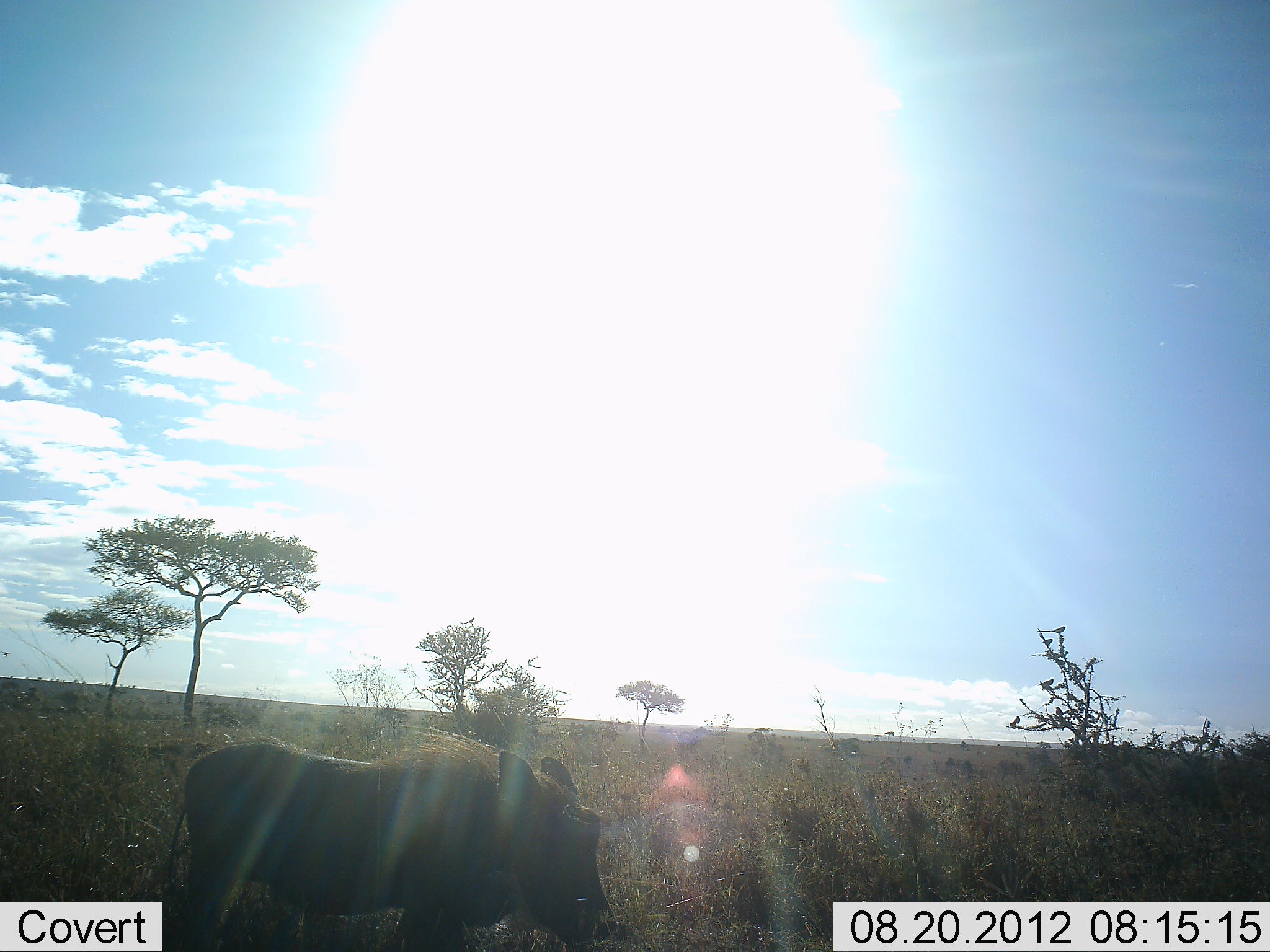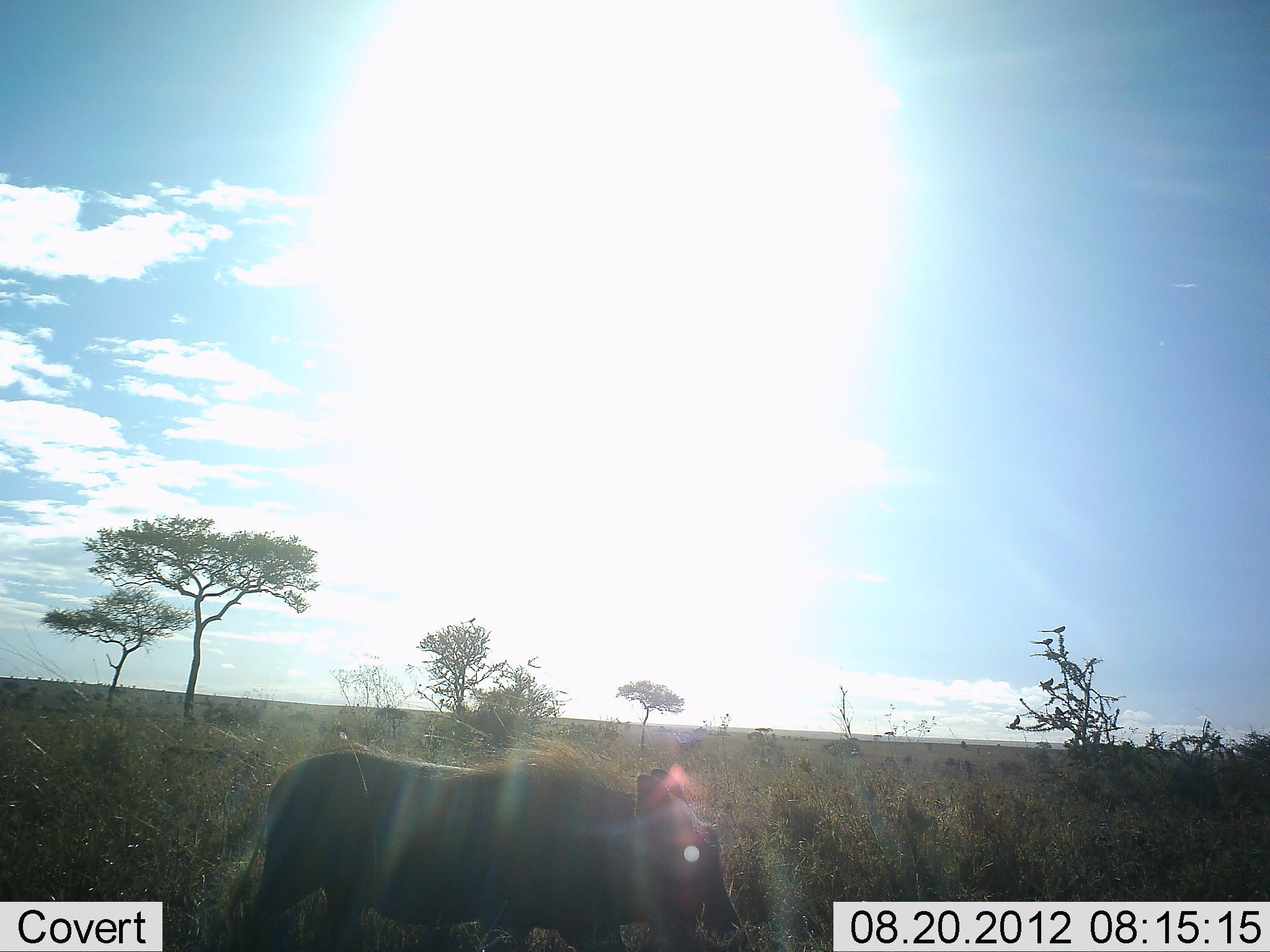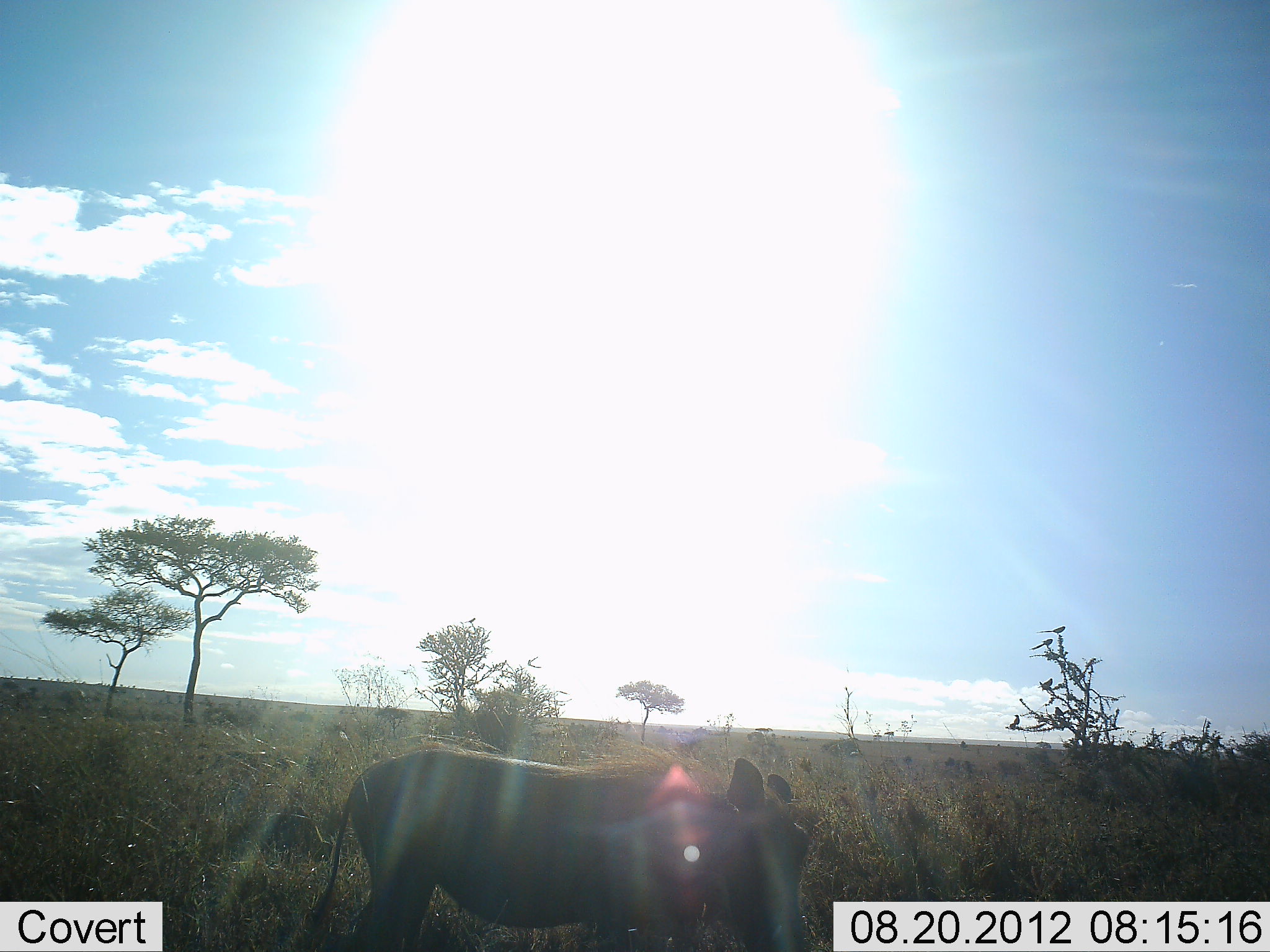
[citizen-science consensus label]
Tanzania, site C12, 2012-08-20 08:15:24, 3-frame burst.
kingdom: Animalia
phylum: Chordata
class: Mammalia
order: Artiodactyla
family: Suidae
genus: Phacochoerus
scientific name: Phacochoerus africanus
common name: warthog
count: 1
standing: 0%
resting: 0%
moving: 100%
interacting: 0%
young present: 0%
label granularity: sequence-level